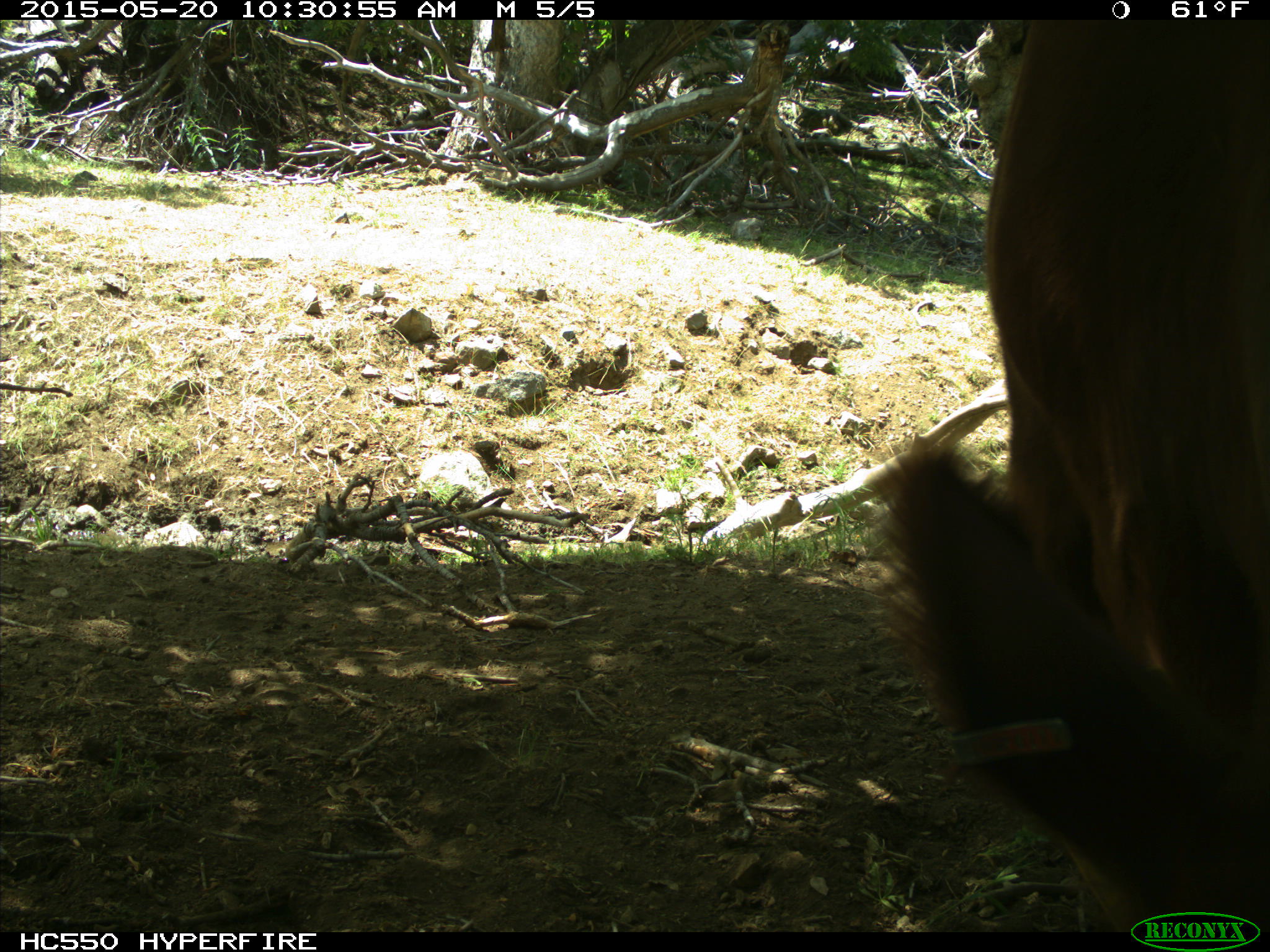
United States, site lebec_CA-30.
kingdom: Animalia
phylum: Chordata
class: Mammalia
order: Artiodactyla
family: Bovidae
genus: Bos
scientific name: Bos taurus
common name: domestic cow